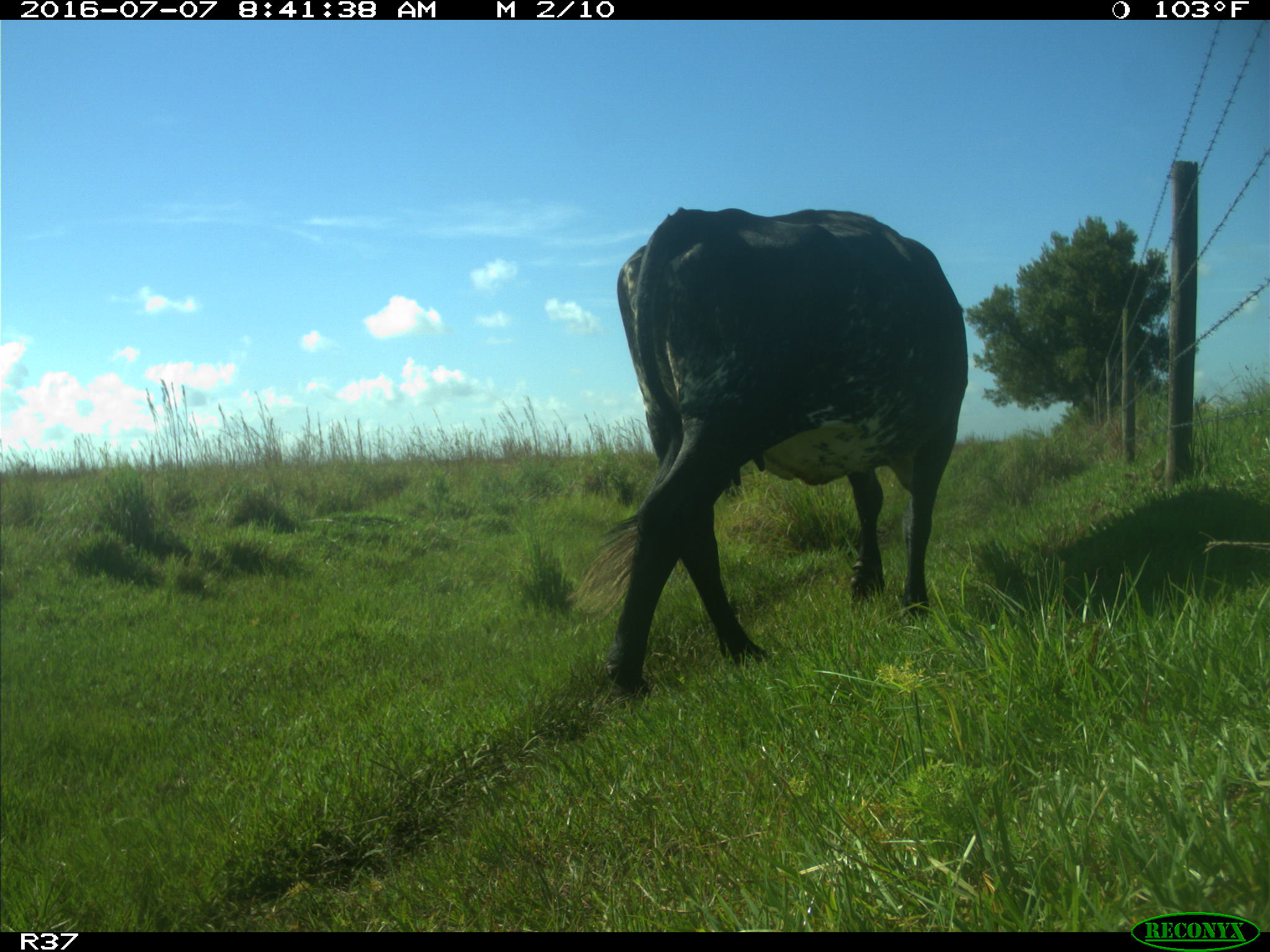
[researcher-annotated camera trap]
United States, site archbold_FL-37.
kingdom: Animalia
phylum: Chordata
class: Mammalia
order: Artiodactyla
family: Bovidae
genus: Bos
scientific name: Bos taurus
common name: domestic cow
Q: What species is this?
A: Bos taurus (domestic cow).